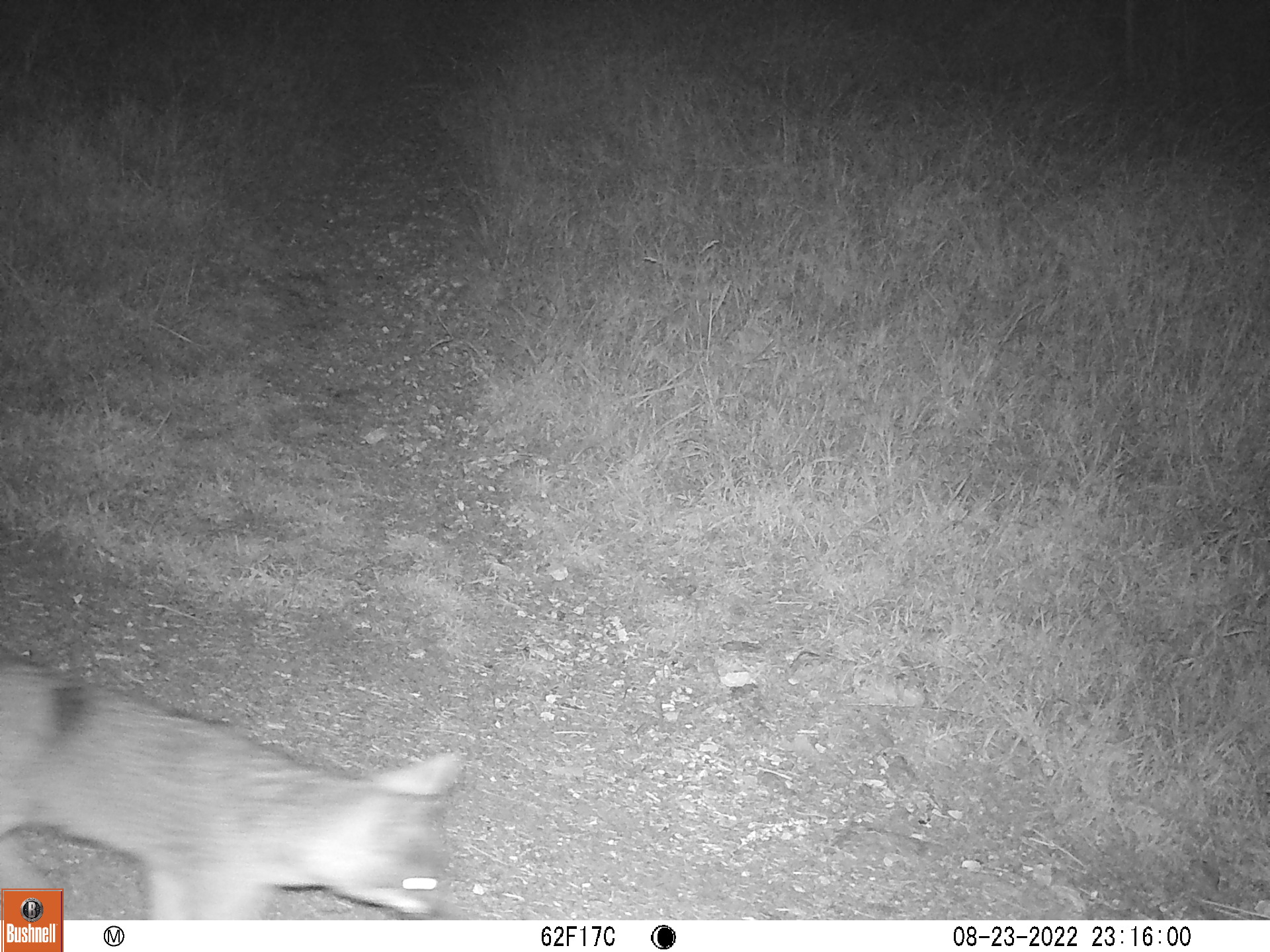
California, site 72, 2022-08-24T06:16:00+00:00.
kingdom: Animalia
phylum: Chordata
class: Mammalia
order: Carnivora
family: Canidae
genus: Urocyon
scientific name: Urocyon cinereoargenteus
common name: gray fox